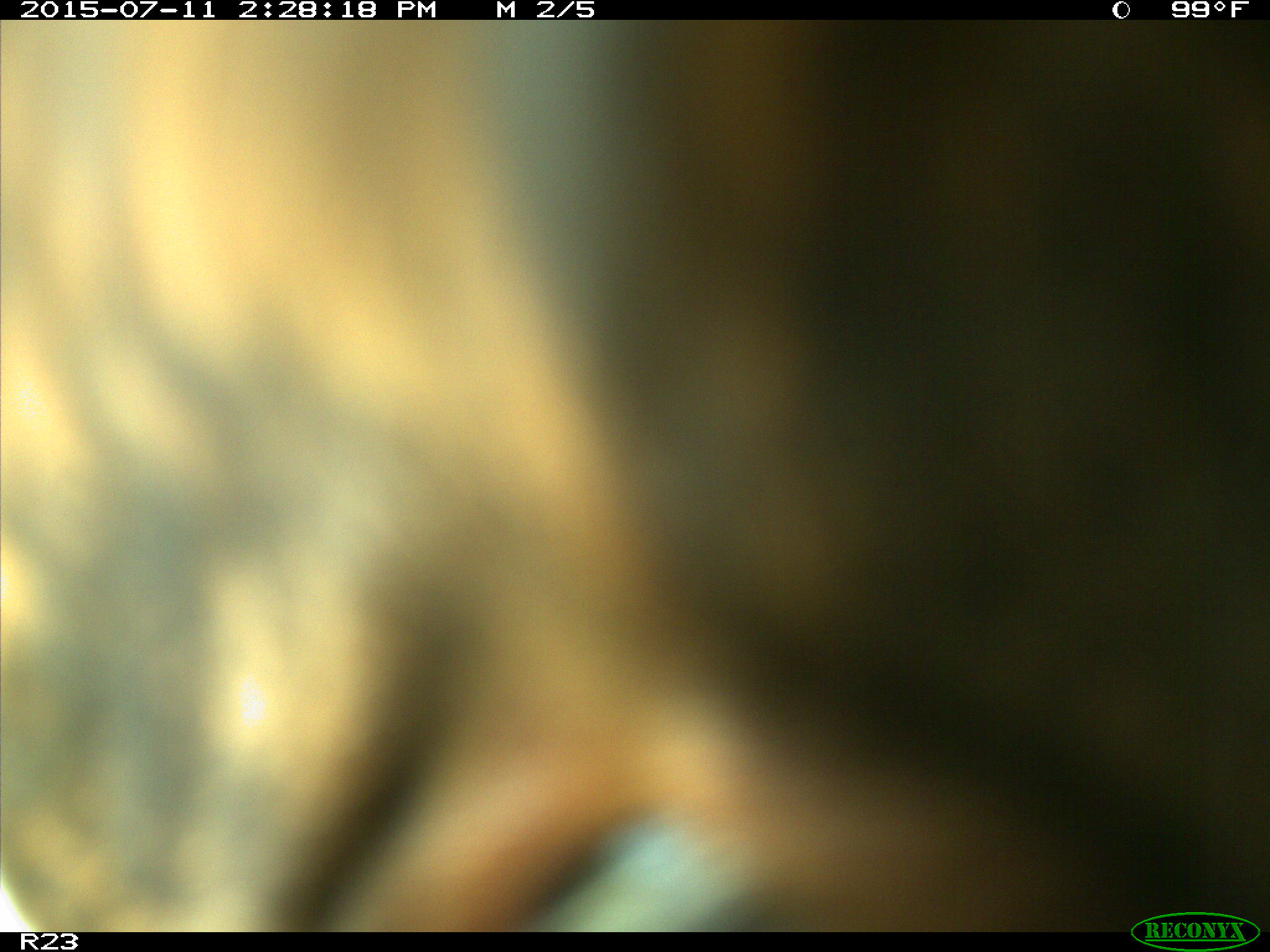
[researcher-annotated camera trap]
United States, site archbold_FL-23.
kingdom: Animalia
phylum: Chordata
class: Mammalia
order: Artiodactyla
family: Bovidae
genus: Bos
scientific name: Bos taurus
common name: domestic cow